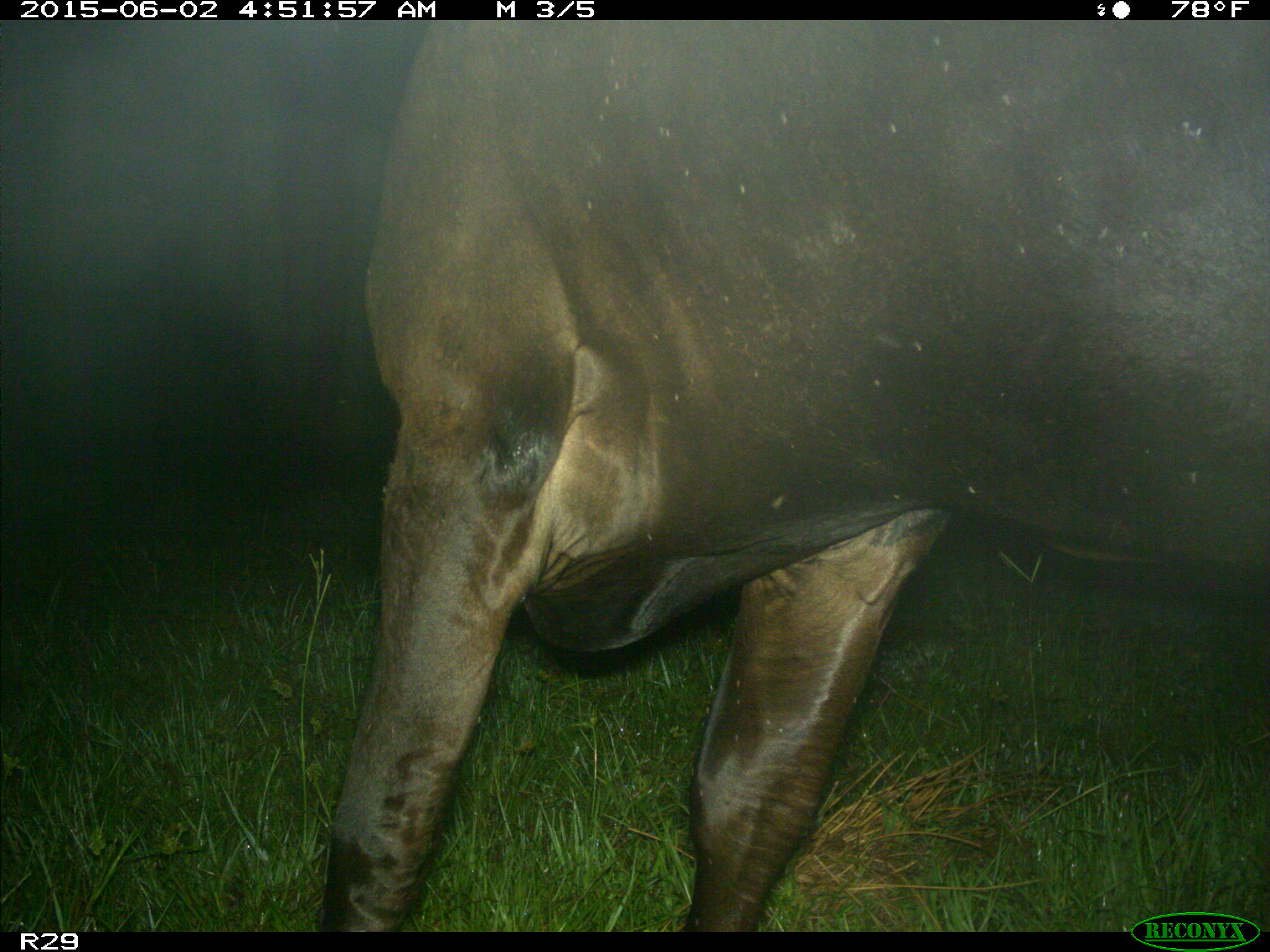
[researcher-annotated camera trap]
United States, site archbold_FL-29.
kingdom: Animalia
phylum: Chordata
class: Mammalia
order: Artiodactyla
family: Bovidae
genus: Bos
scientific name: Bos taurus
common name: domestic cow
Bos taurus (domestic cow).